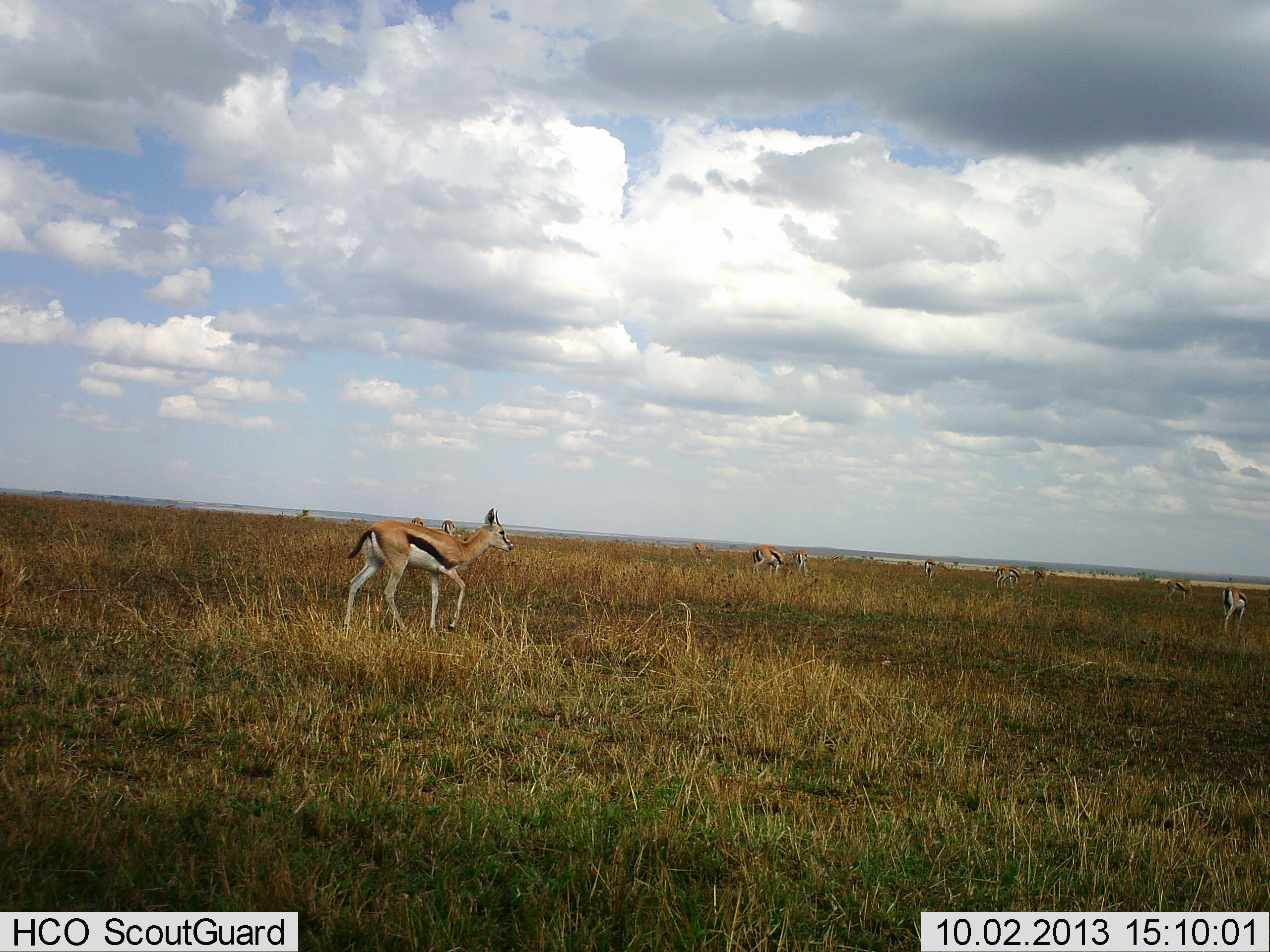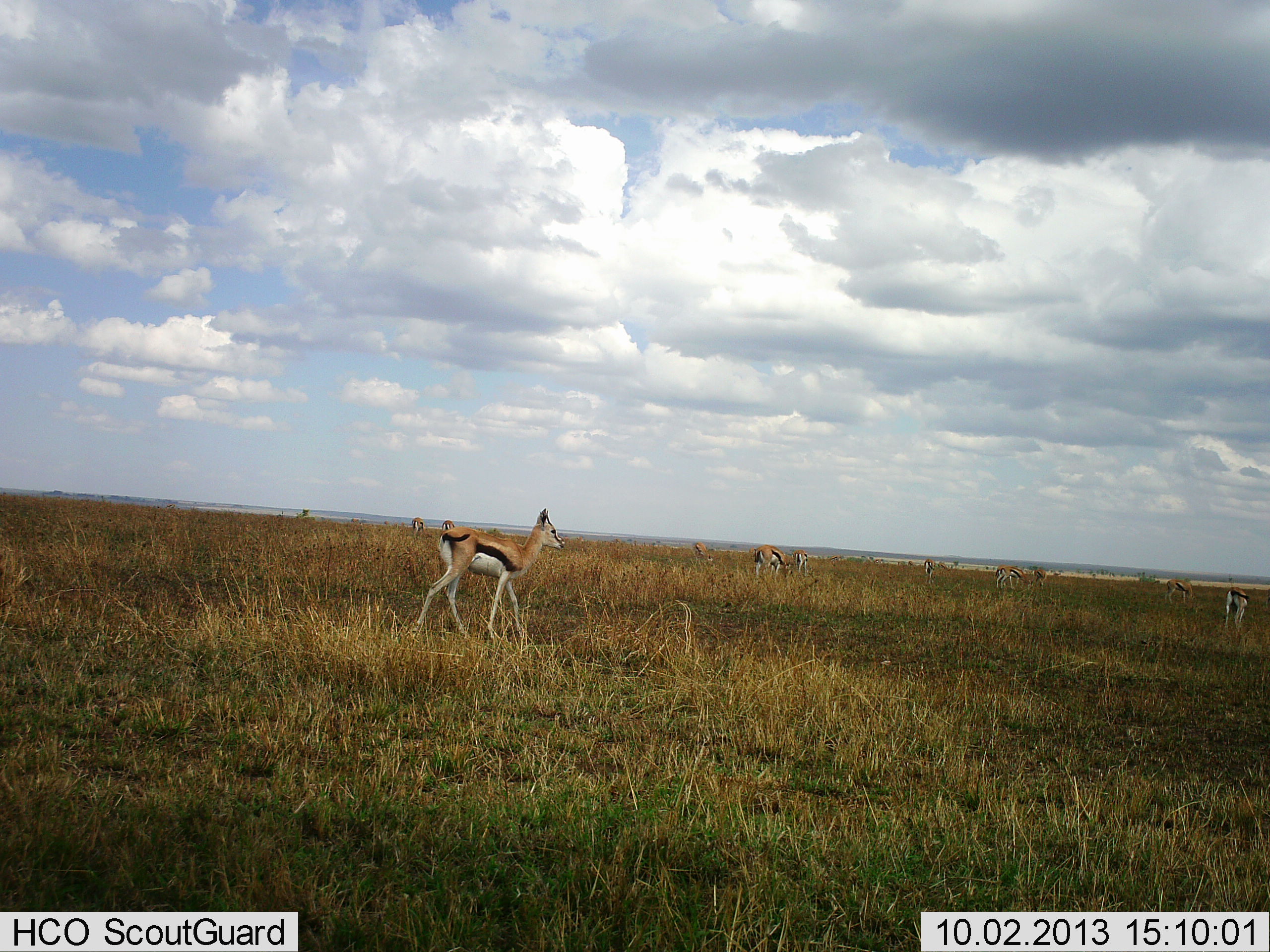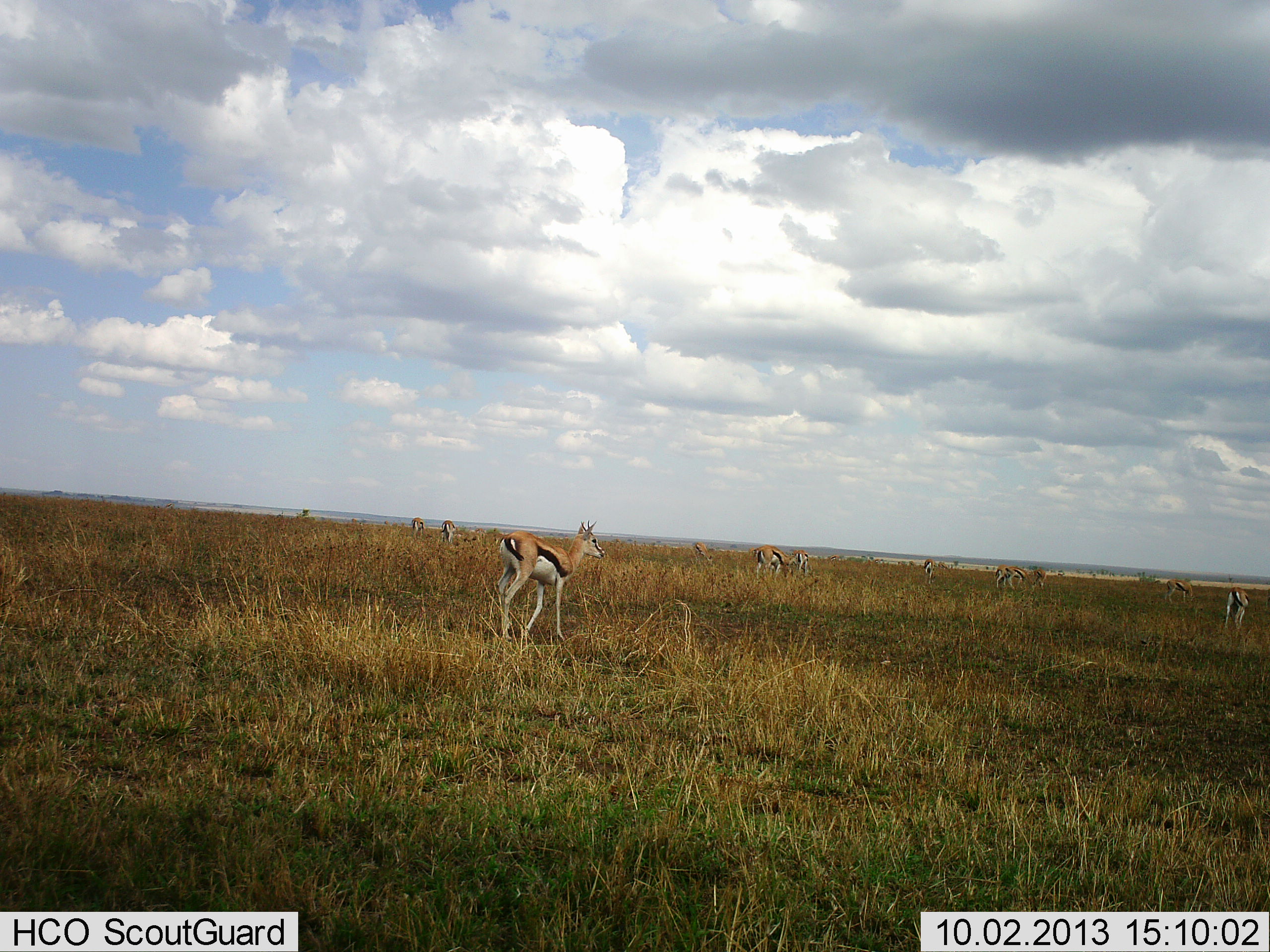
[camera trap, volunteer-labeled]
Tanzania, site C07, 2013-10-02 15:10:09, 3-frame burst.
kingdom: Animalia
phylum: Chordata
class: Mammalia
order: Artiodactyla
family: Bovidae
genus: Eudorcas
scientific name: Eudorcas thomsonii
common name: thomson's gazelle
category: gazellethomsons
Gazellethomsons (thomson's gazelle) (Eudorcas thomsonii), count 10. Behavior (volunteer vote fractions): standing 69%, resting 9%, moving 78%, interacting 6%. Young present (vote fraction): 3%. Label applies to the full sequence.